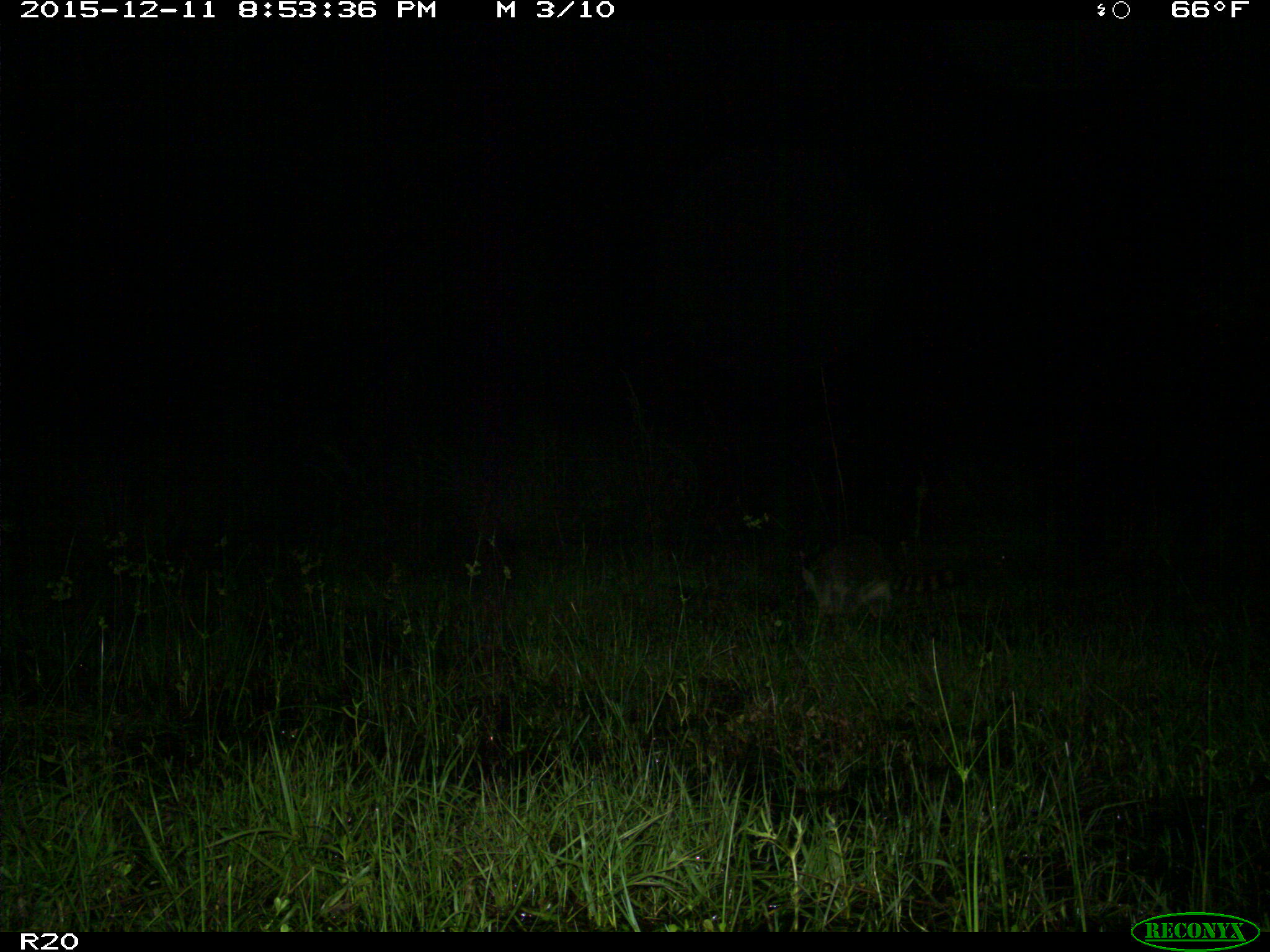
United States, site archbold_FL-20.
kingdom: Animalia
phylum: Chordata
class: Mammalia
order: Carnivora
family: Procyonidae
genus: Procyon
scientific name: Procyon lotor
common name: common raccoon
Procyon lotor (common raccoon).